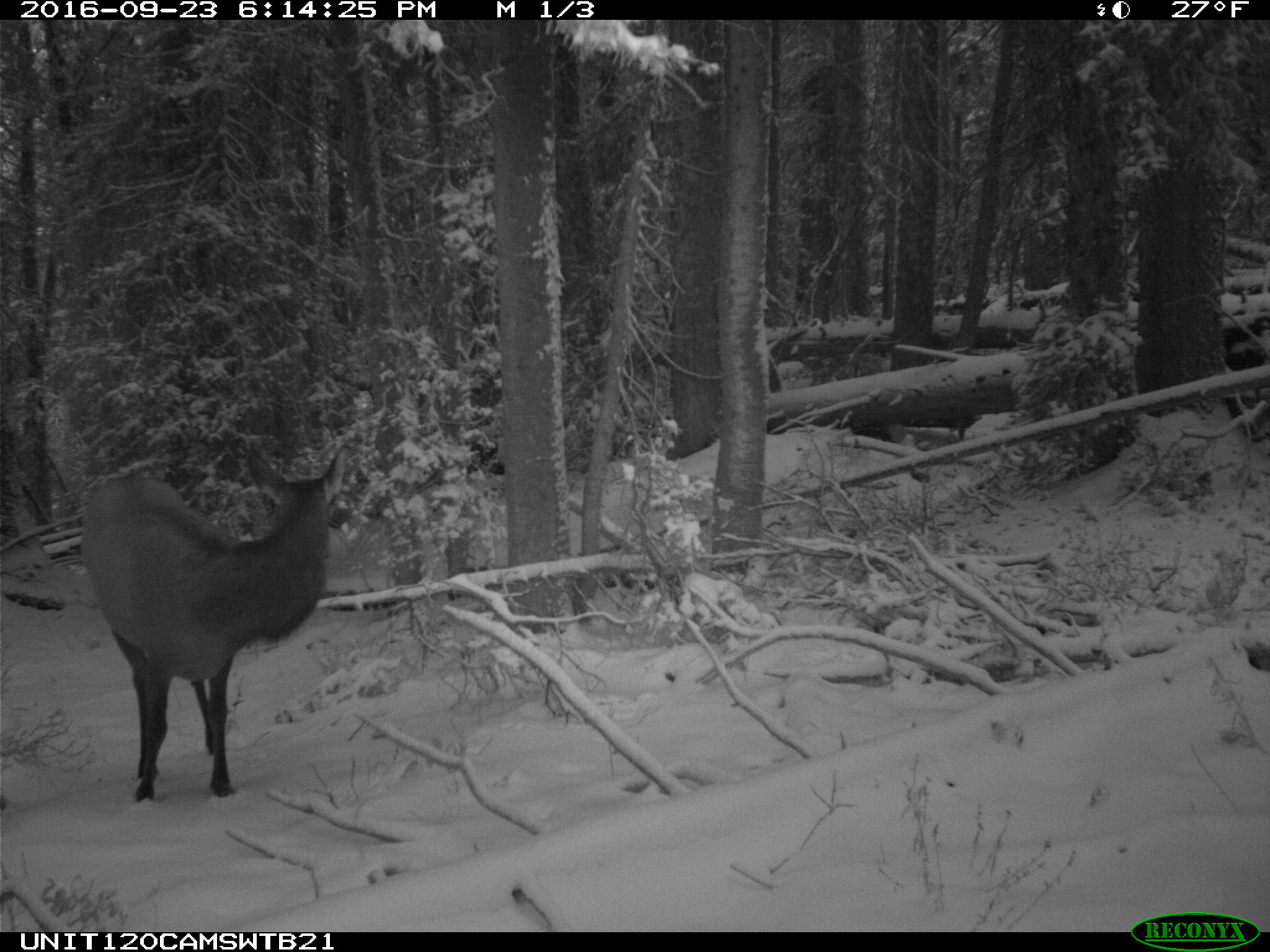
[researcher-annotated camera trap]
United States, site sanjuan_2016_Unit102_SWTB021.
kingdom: Animalia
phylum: Chordata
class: Mammalia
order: Artiodactyla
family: Cervidae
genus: Cervus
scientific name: Cervus elaphus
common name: red deer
Cervus elaphus (red deer).